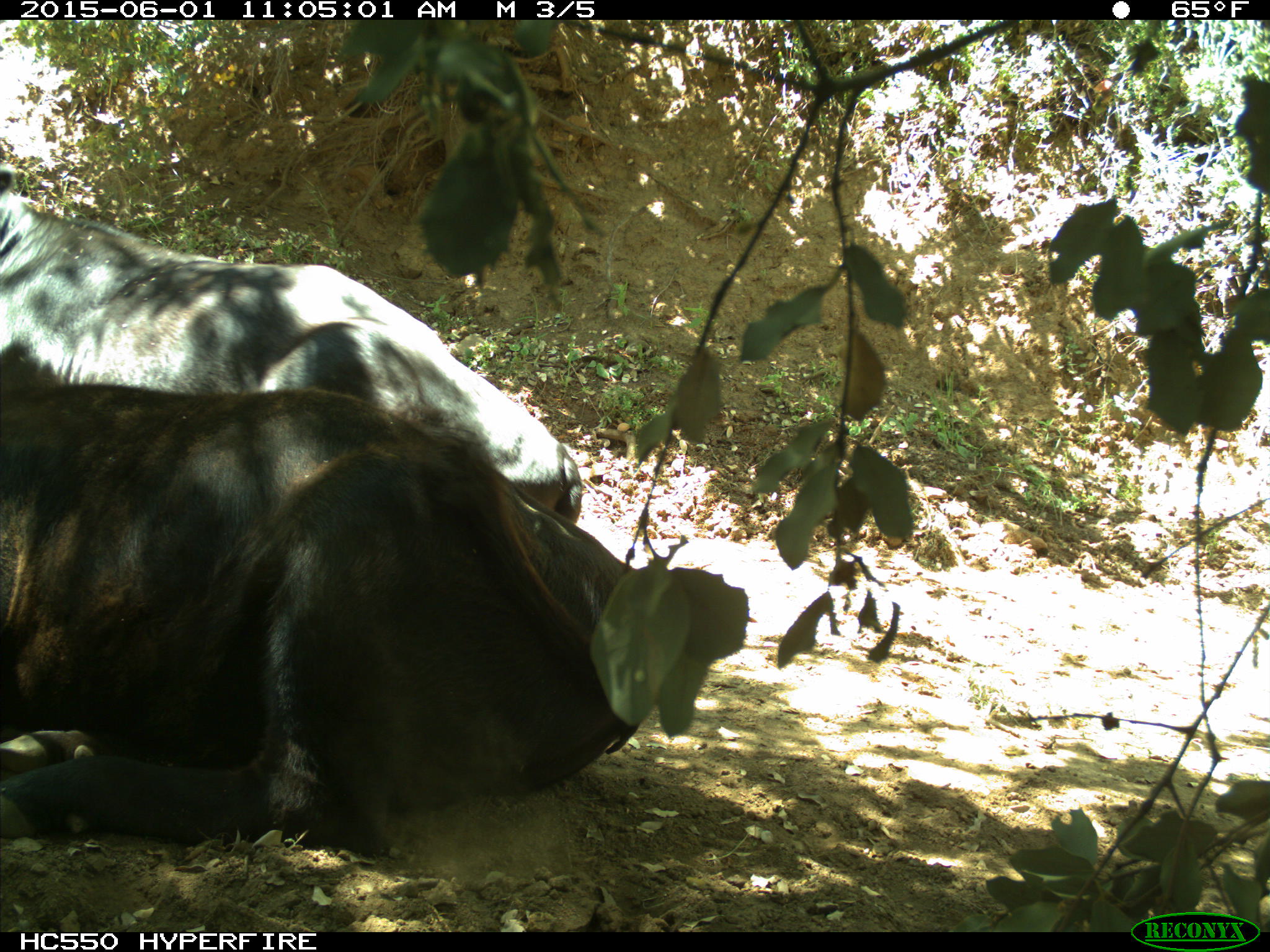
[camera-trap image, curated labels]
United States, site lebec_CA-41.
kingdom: Animalia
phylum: Chordata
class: Mammalia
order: Artiodactyla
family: Bovidae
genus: Bos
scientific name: Bos taurus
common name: domestic cow